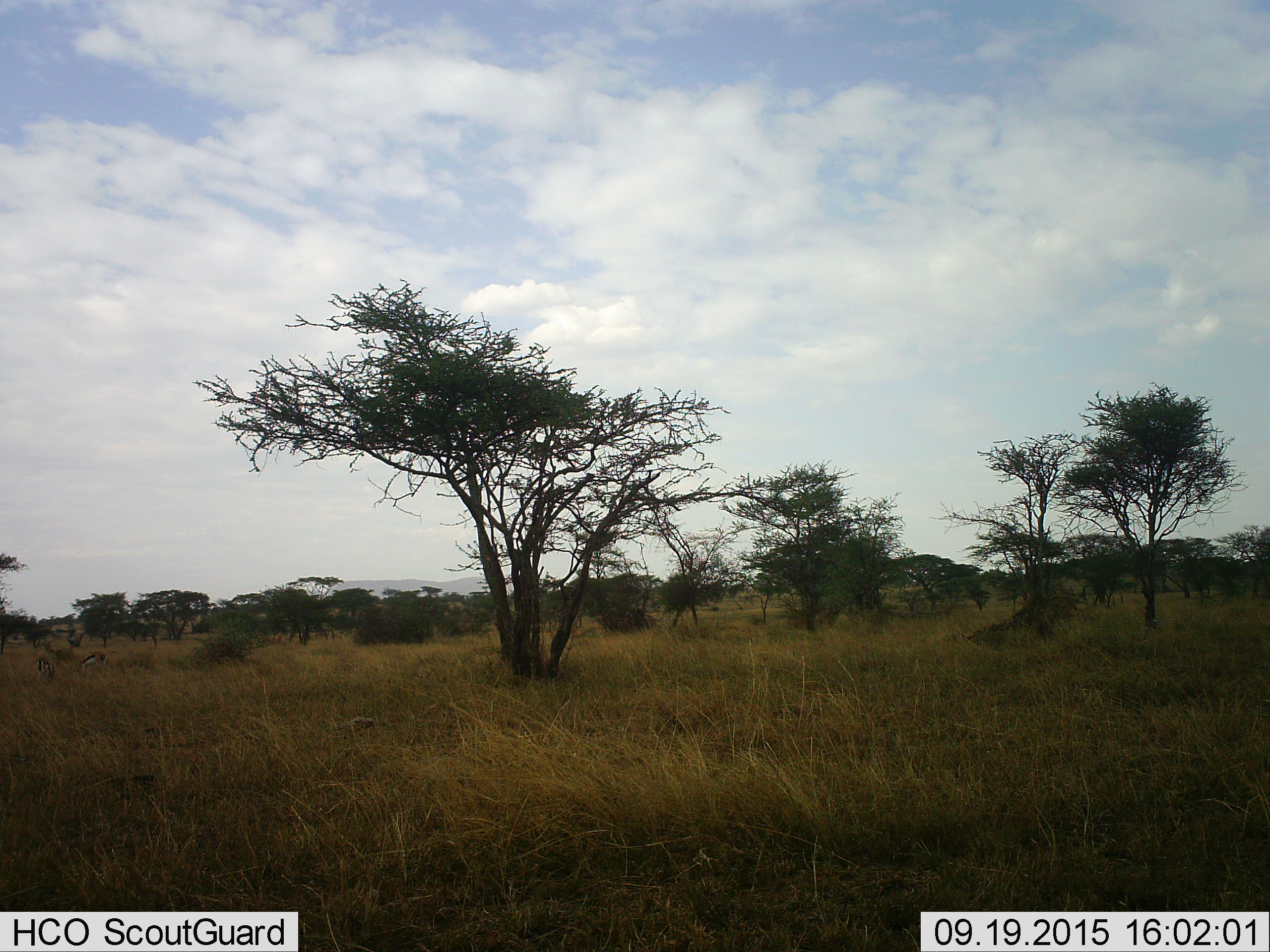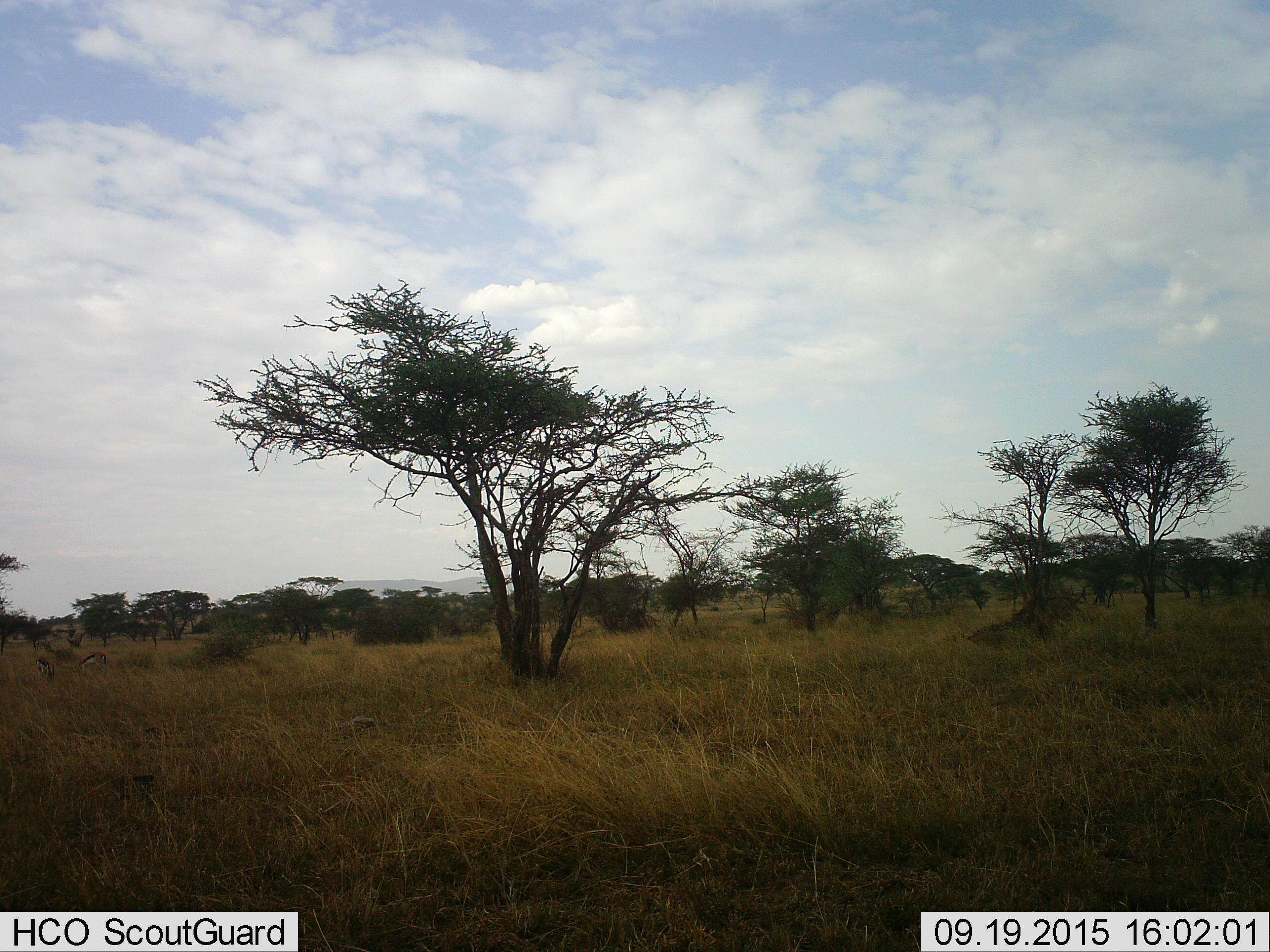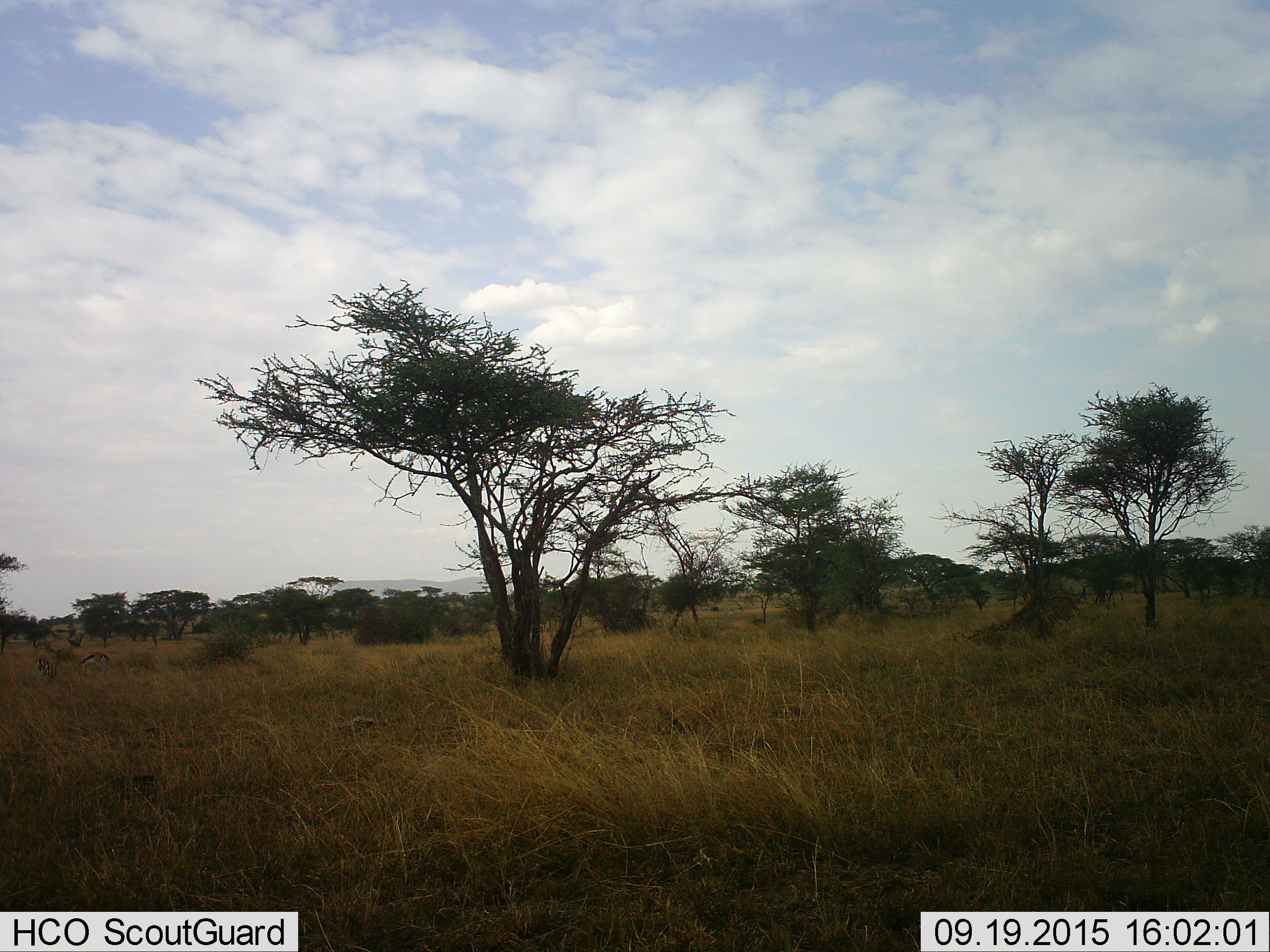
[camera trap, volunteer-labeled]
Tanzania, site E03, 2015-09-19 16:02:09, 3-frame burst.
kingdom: Animalia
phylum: Chordata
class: Mammalia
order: Artiodactyla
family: Bovidae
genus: Eudorcas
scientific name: Eudorcas thomsonii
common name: thomson's gazelle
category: gazellethomsons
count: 2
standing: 44%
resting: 0%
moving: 0%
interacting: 0%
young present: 0%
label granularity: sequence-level